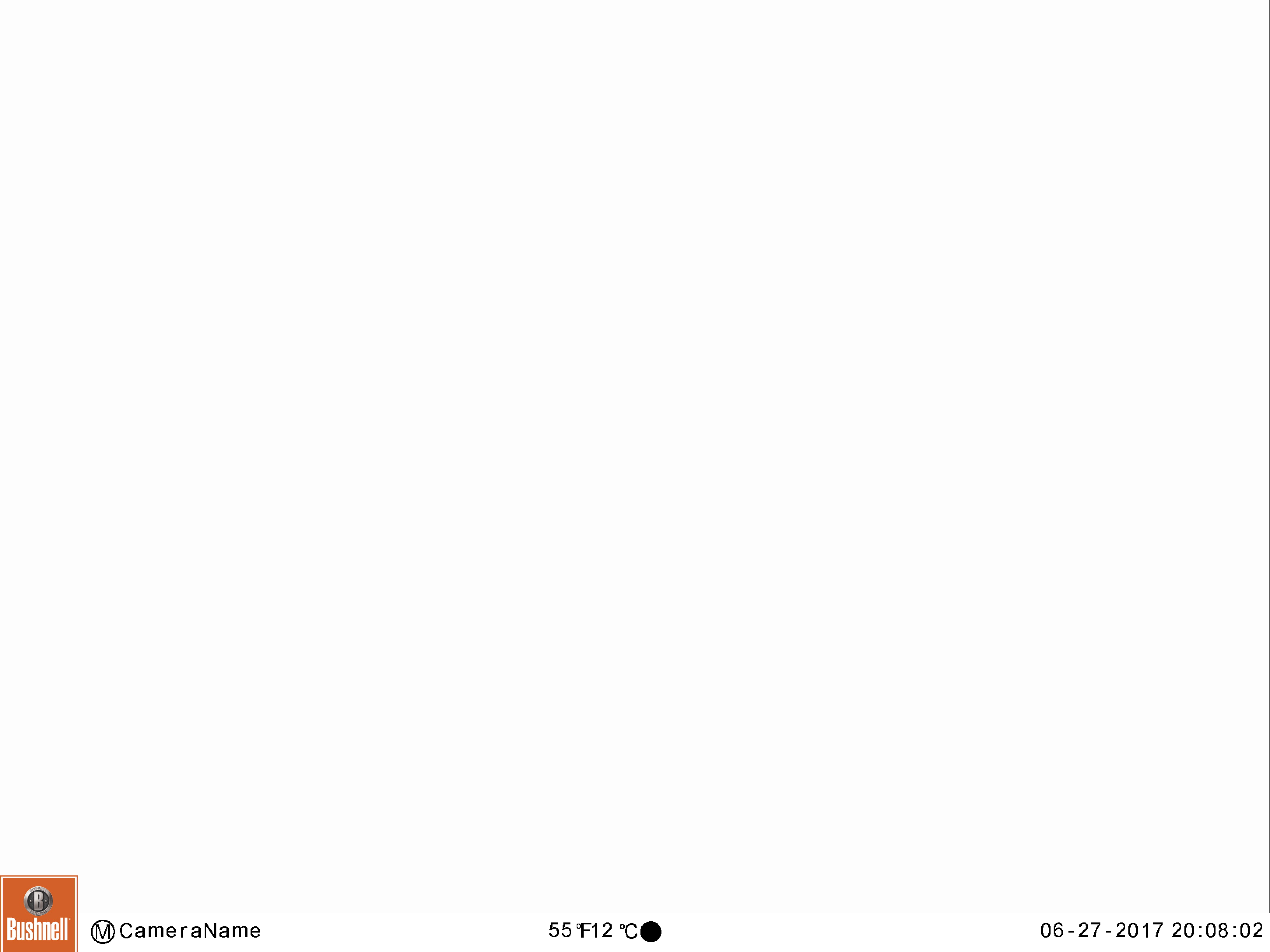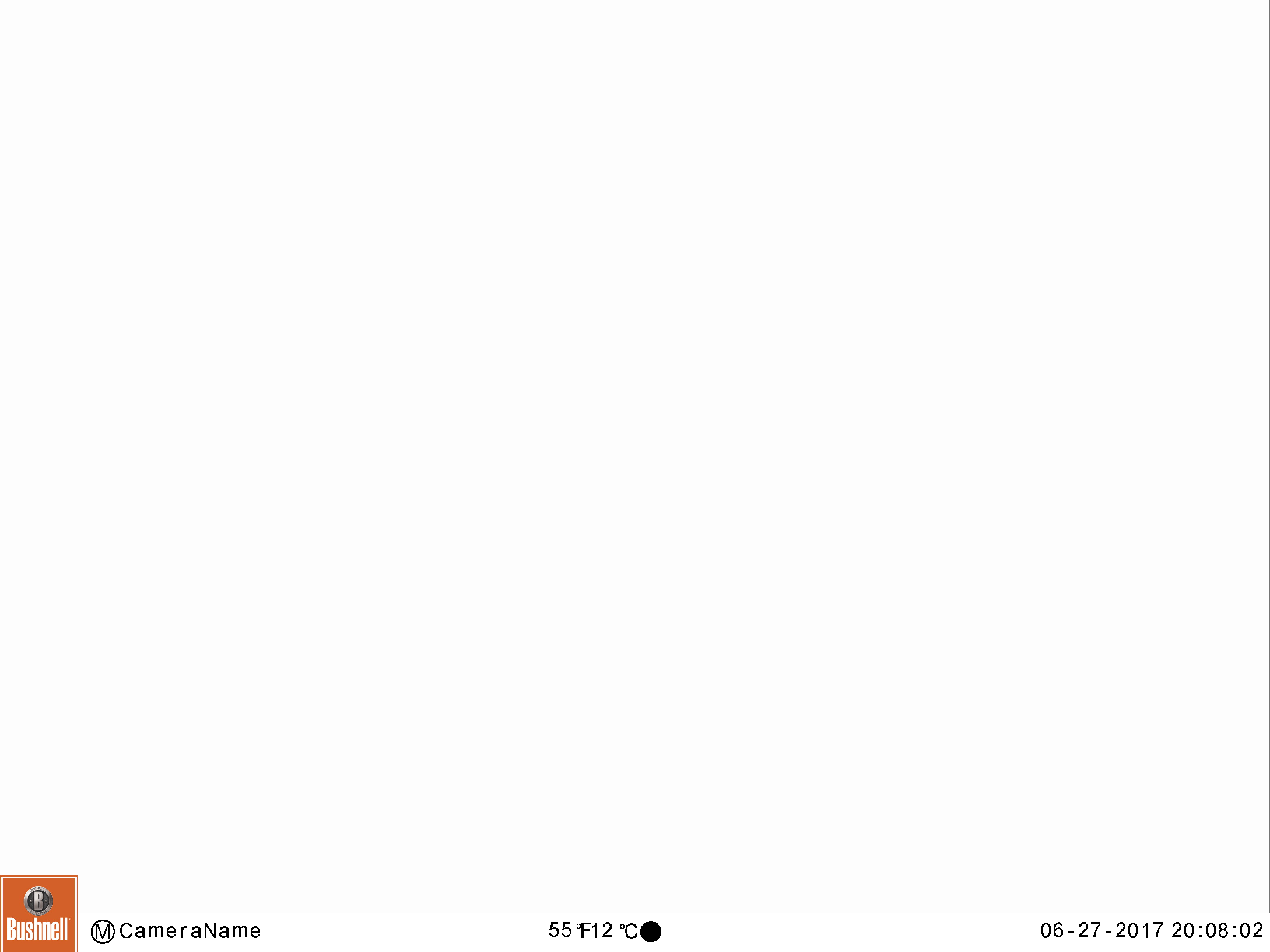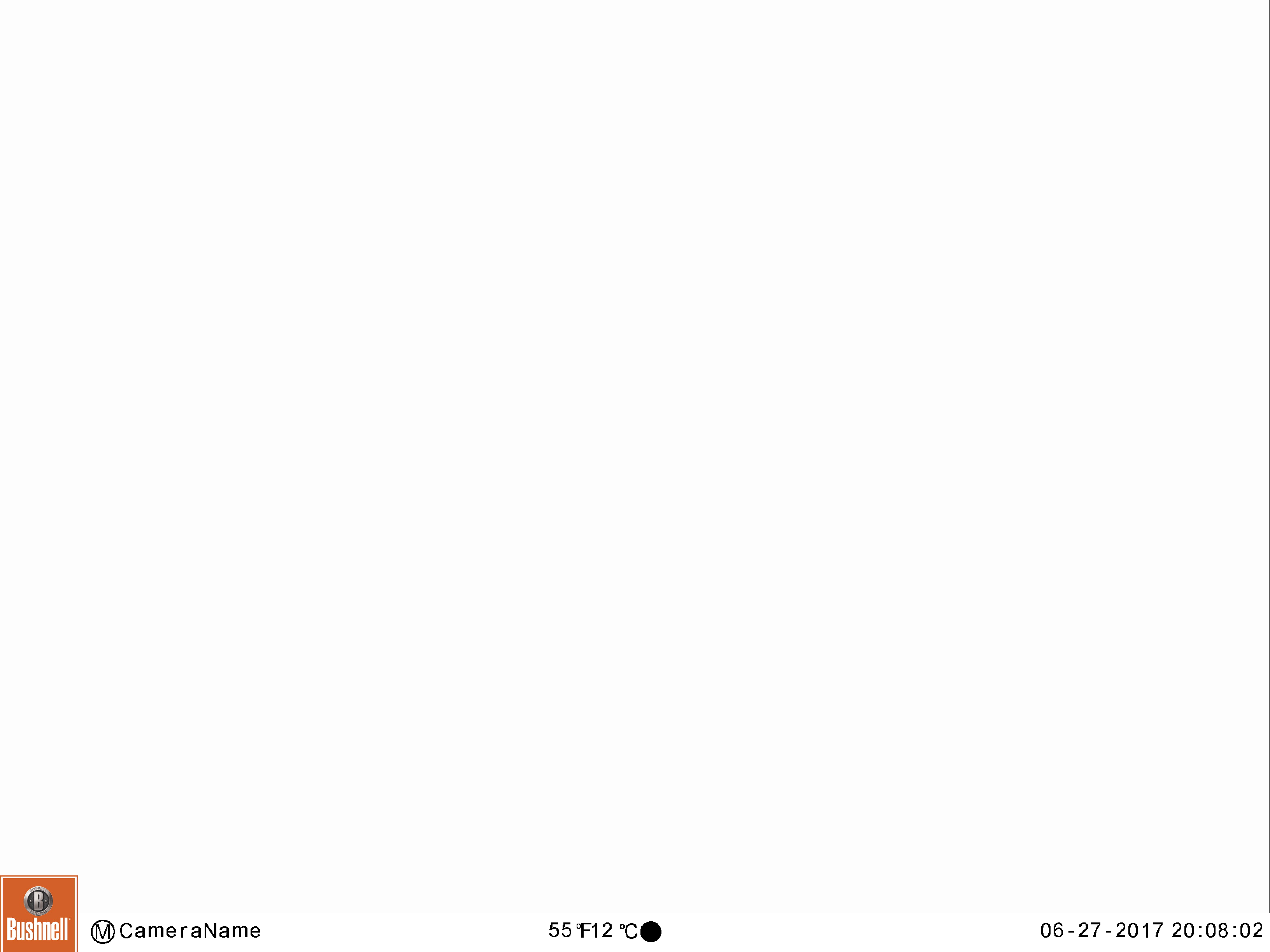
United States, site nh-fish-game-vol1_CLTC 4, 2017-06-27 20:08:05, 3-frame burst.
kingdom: Animalia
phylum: Chordata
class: Mammalia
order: Artiodactyla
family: Cervidae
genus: Alces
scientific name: Alces alces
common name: moose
Moose (Alces alces).